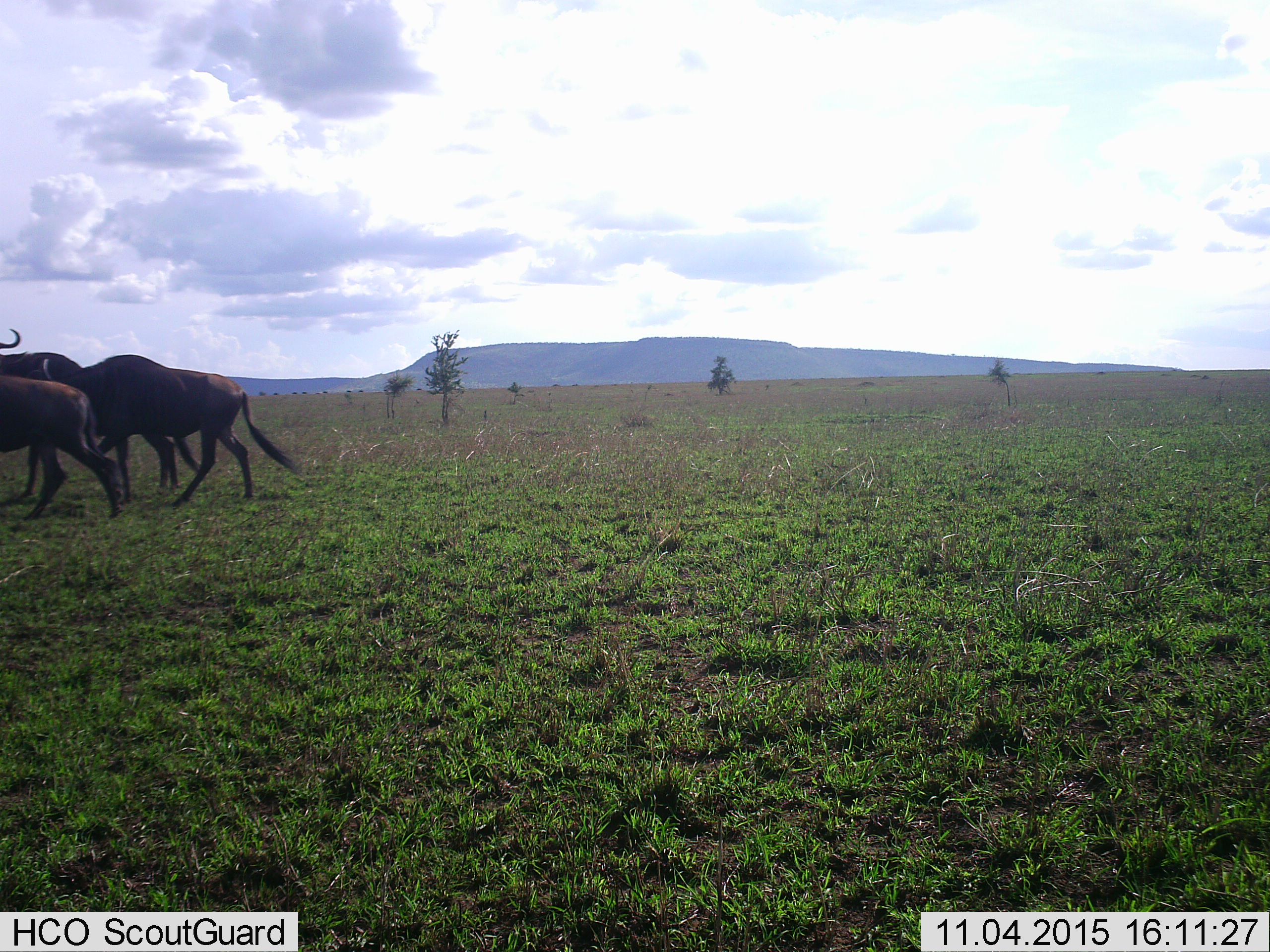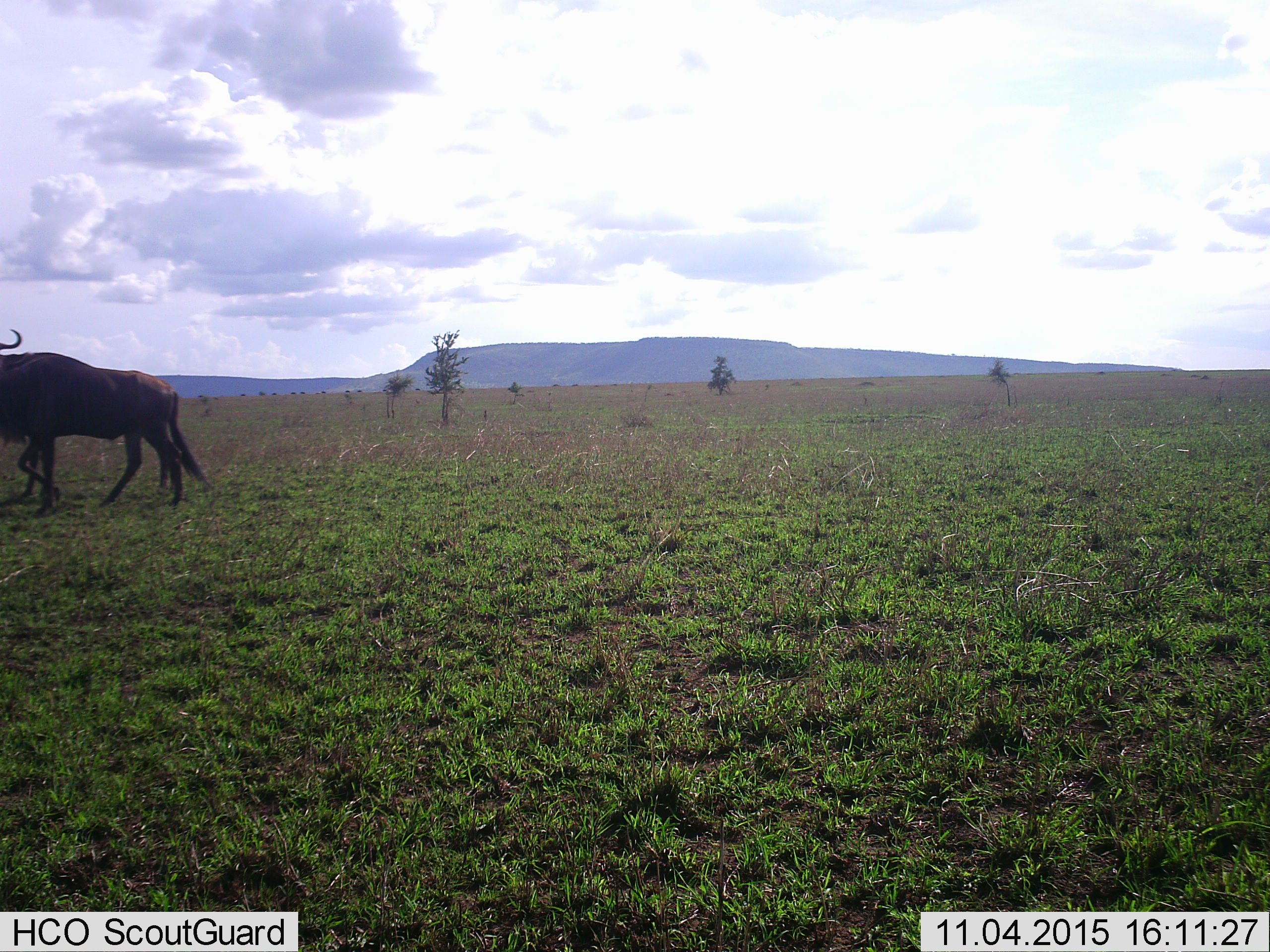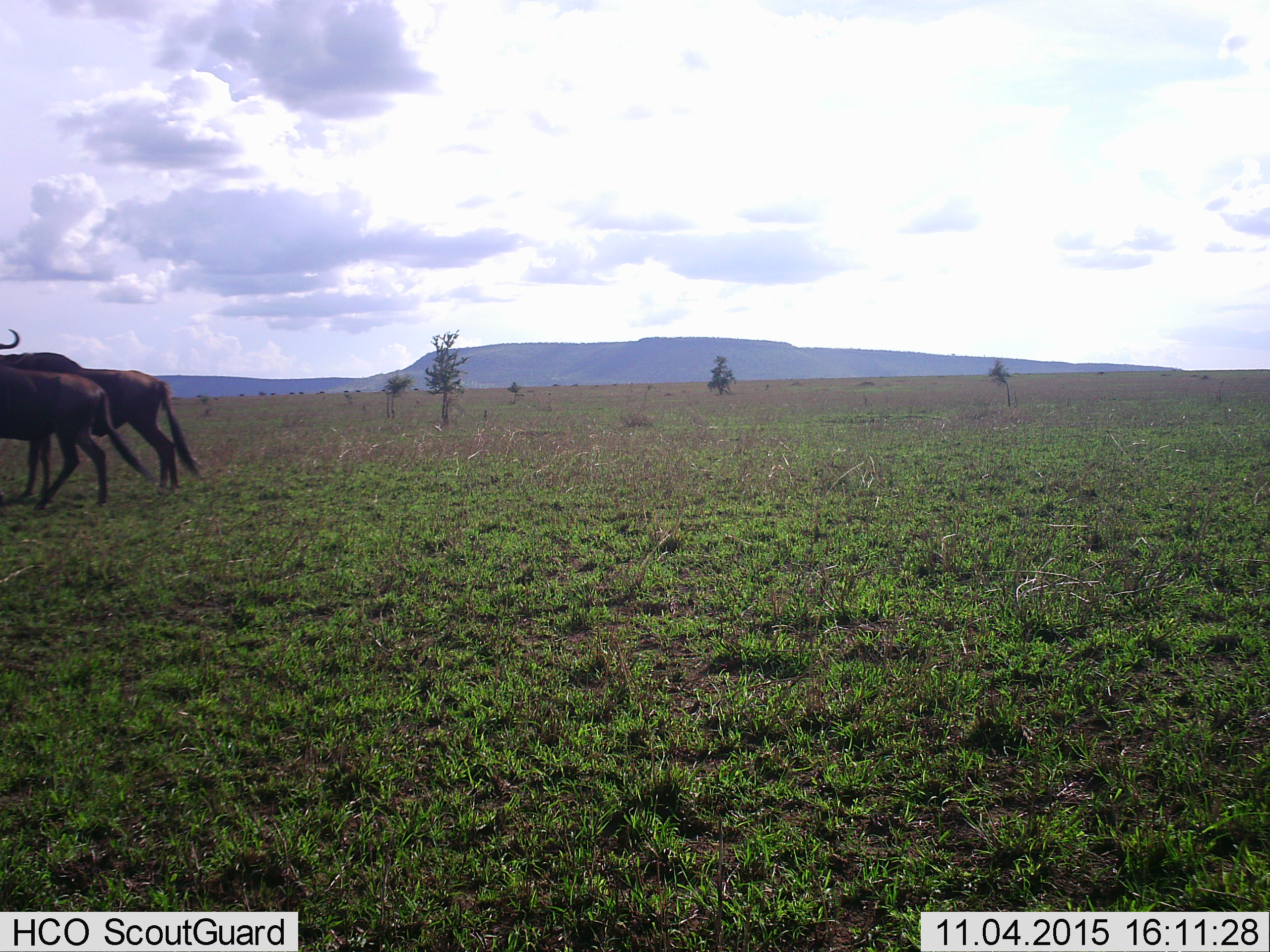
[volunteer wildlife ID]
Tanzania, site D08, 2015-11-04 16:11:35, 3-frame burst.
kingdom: Animalia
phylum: Chordata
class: Mammalia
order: Artiodactyla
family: Bovidae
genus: Connochaetes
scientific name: Connochaetes taurinus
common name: blue wildebeest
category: wildebeest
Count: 3.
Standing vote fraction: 15%.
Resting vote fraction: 0%.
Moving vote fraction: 100%.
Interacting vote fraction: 0%.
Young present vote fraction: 8%.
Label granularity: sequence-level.